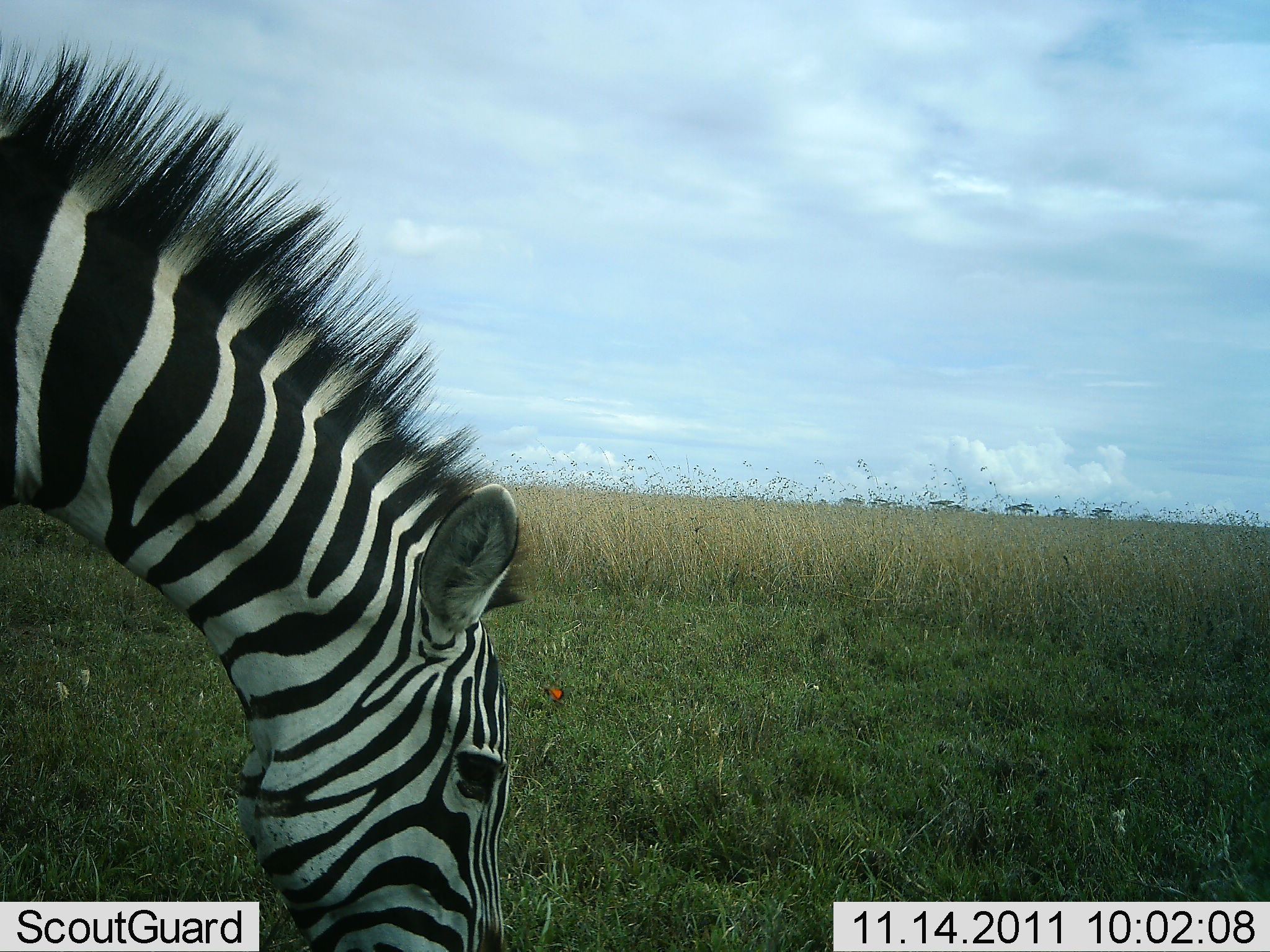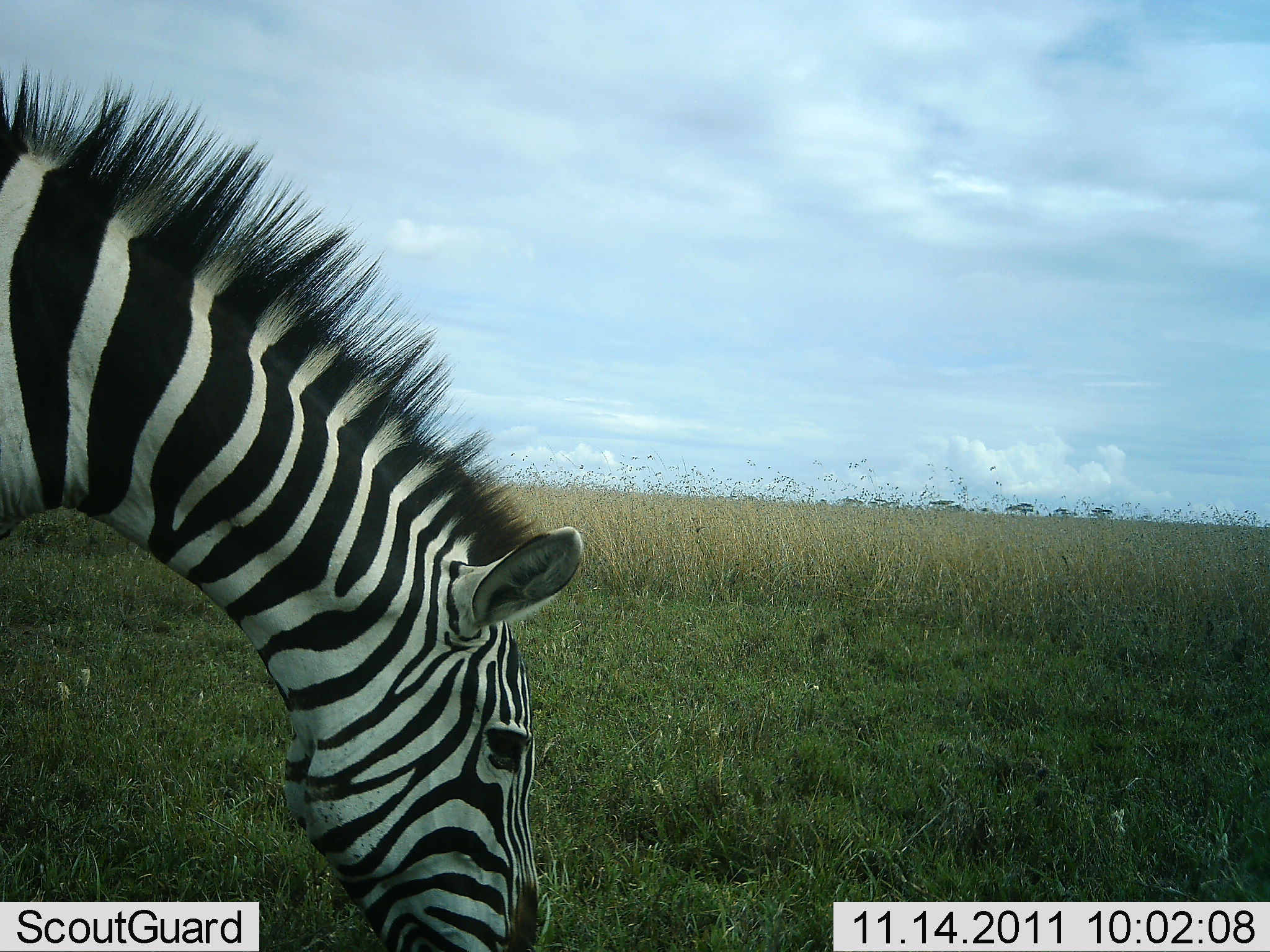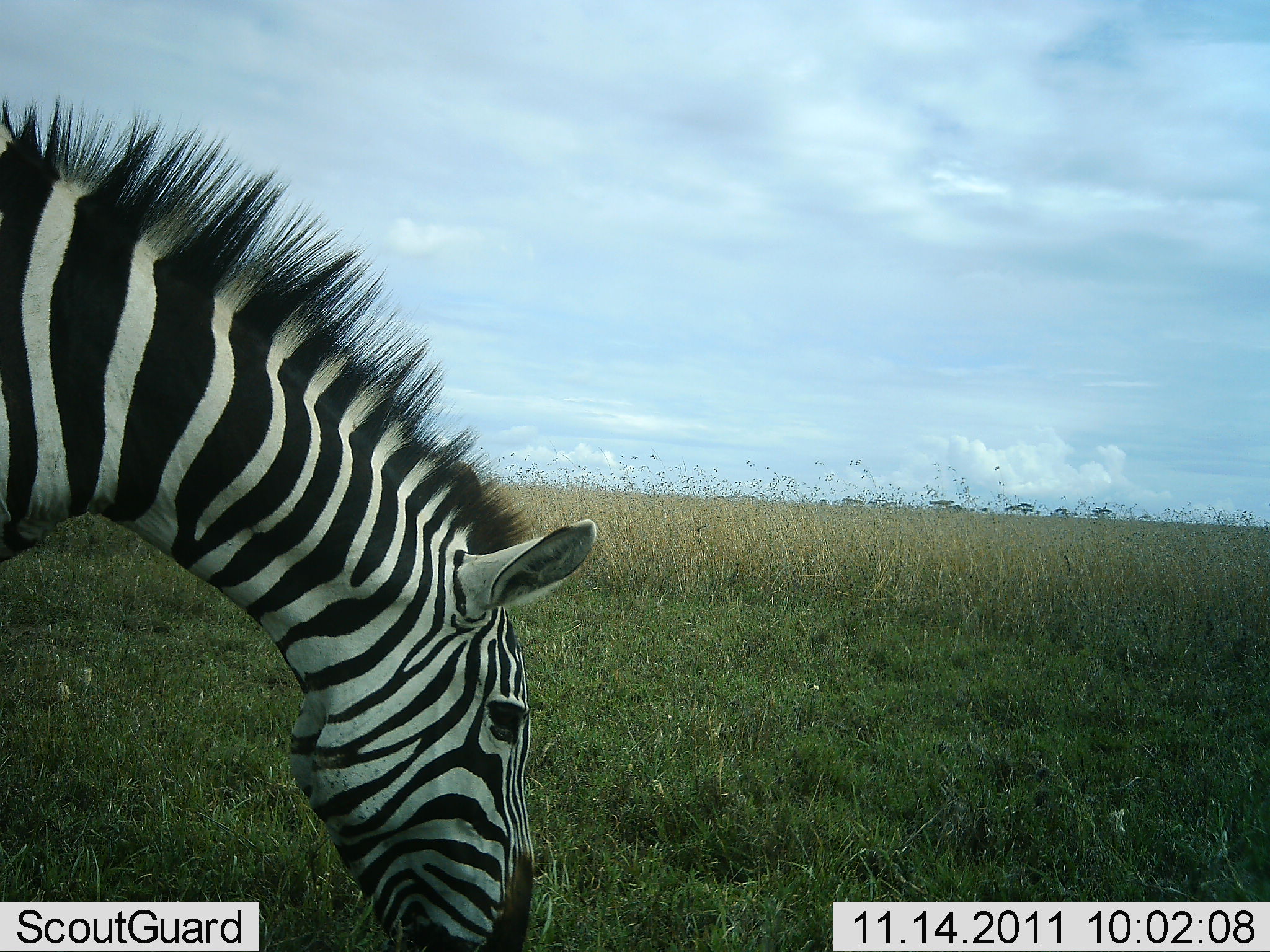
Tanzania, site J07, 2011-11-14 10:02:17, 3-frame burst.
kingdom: Animalia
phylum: Chordata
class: Mammalia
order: Perissodactyla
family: Equidae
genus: Equus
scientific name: Equus quagga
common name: plains zebra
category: zebra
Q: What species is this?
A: Zebra (plains zebra) (Equus quagga).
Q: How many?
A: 1.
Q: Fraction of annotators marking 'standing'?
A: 21%.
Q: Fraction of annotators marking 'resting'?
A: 0%.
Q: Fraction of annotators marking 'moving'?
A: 0%.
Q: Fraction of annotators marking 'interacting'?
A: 0%.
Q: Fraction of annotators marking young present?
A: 0%.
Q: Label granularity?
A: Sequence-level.